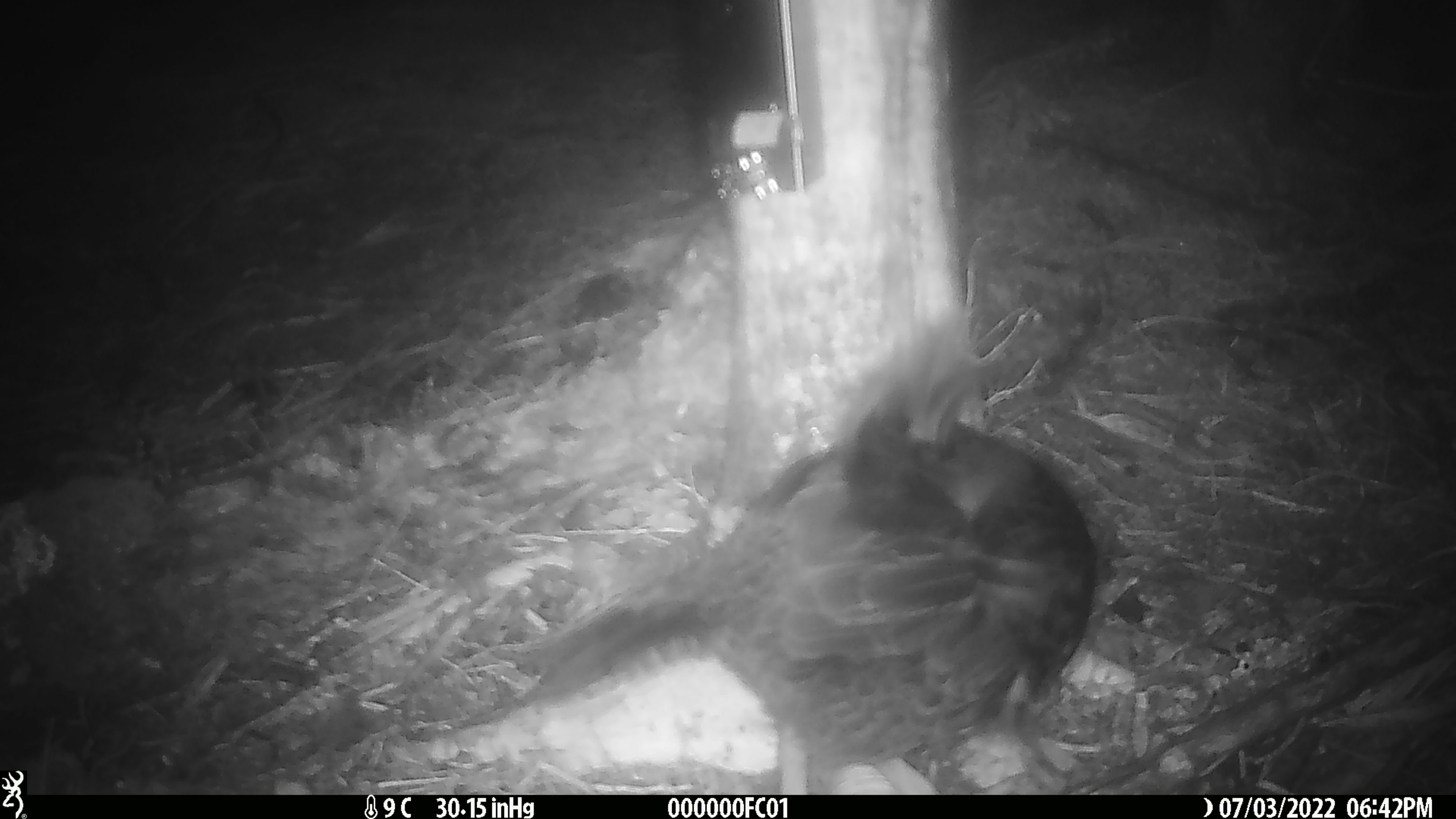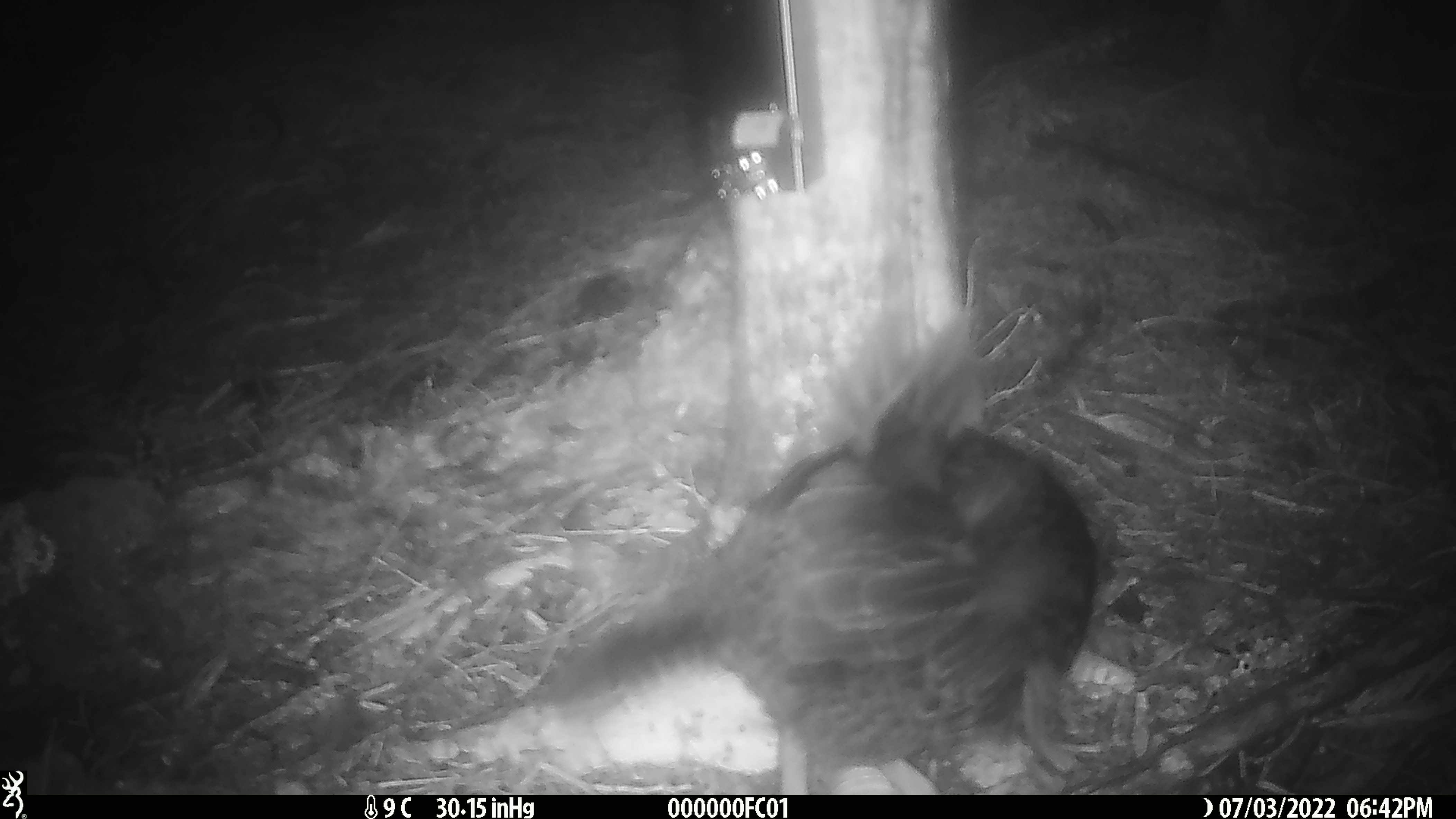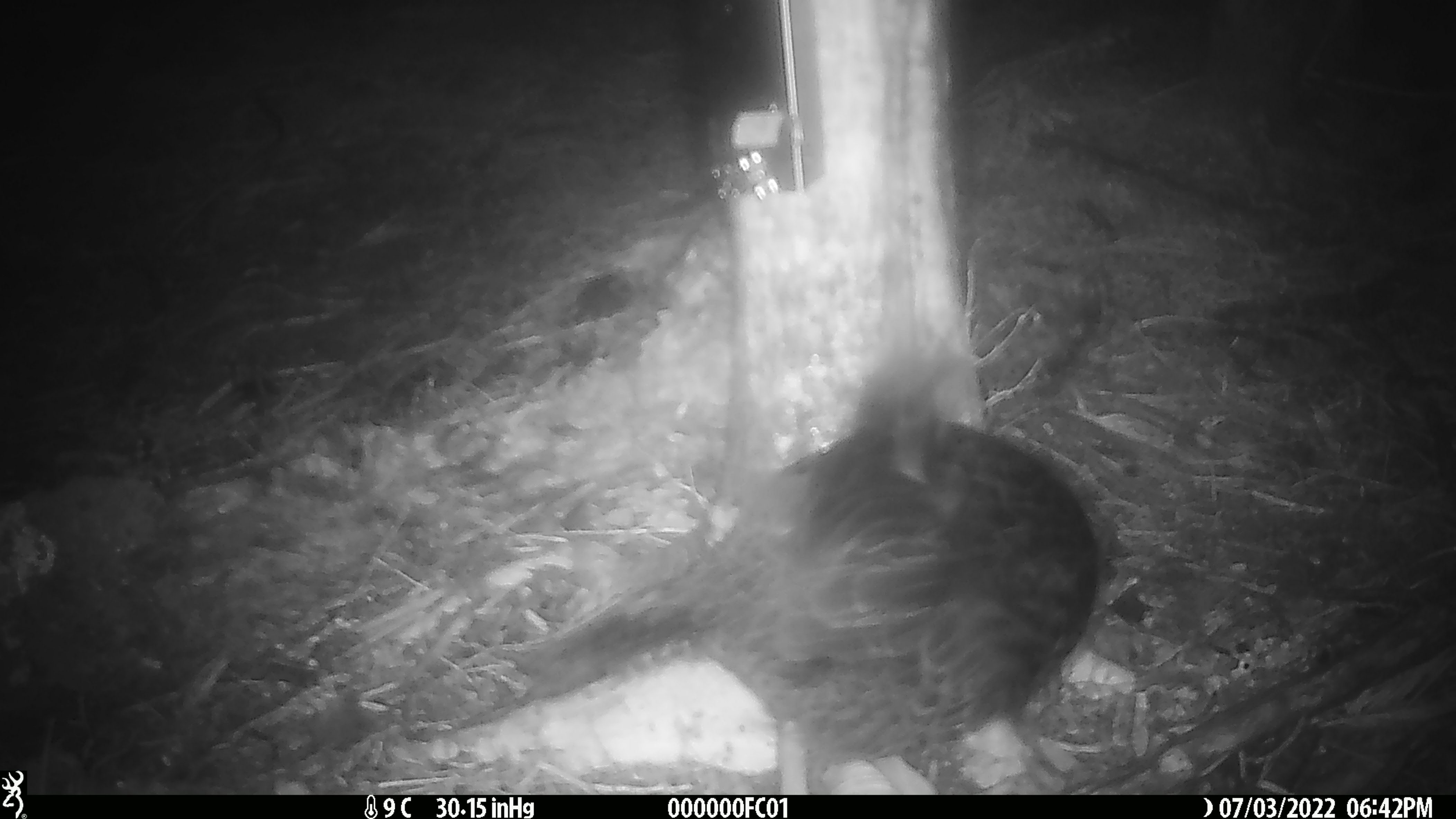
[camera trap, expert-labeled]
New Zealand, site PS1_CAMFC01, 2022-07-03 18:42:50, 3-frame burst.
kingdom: Animalia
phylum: Chordata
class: Aves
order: Gruiformes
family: Rallidae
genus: Gallirallus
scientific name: Gallirallus australis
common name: weka